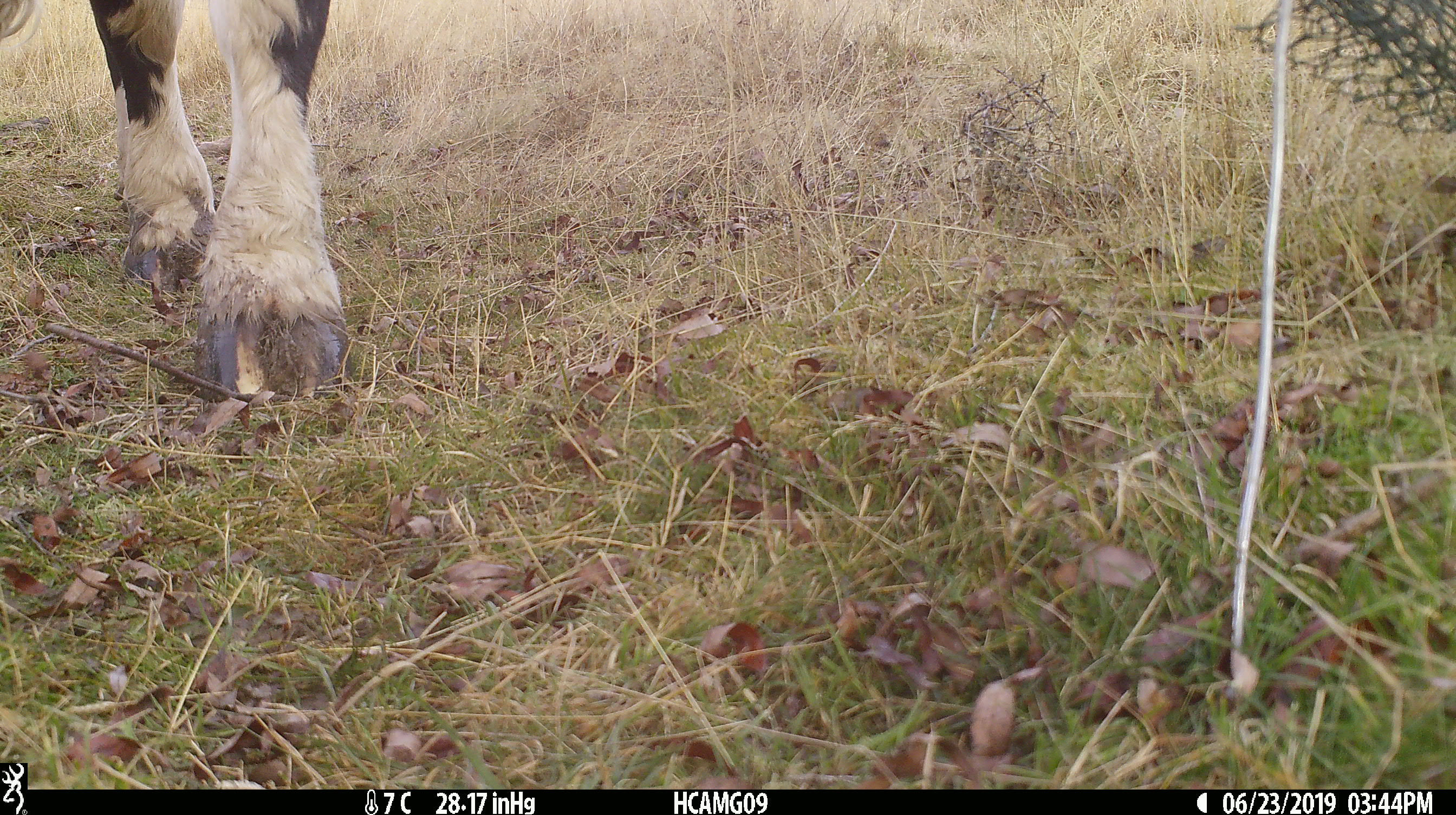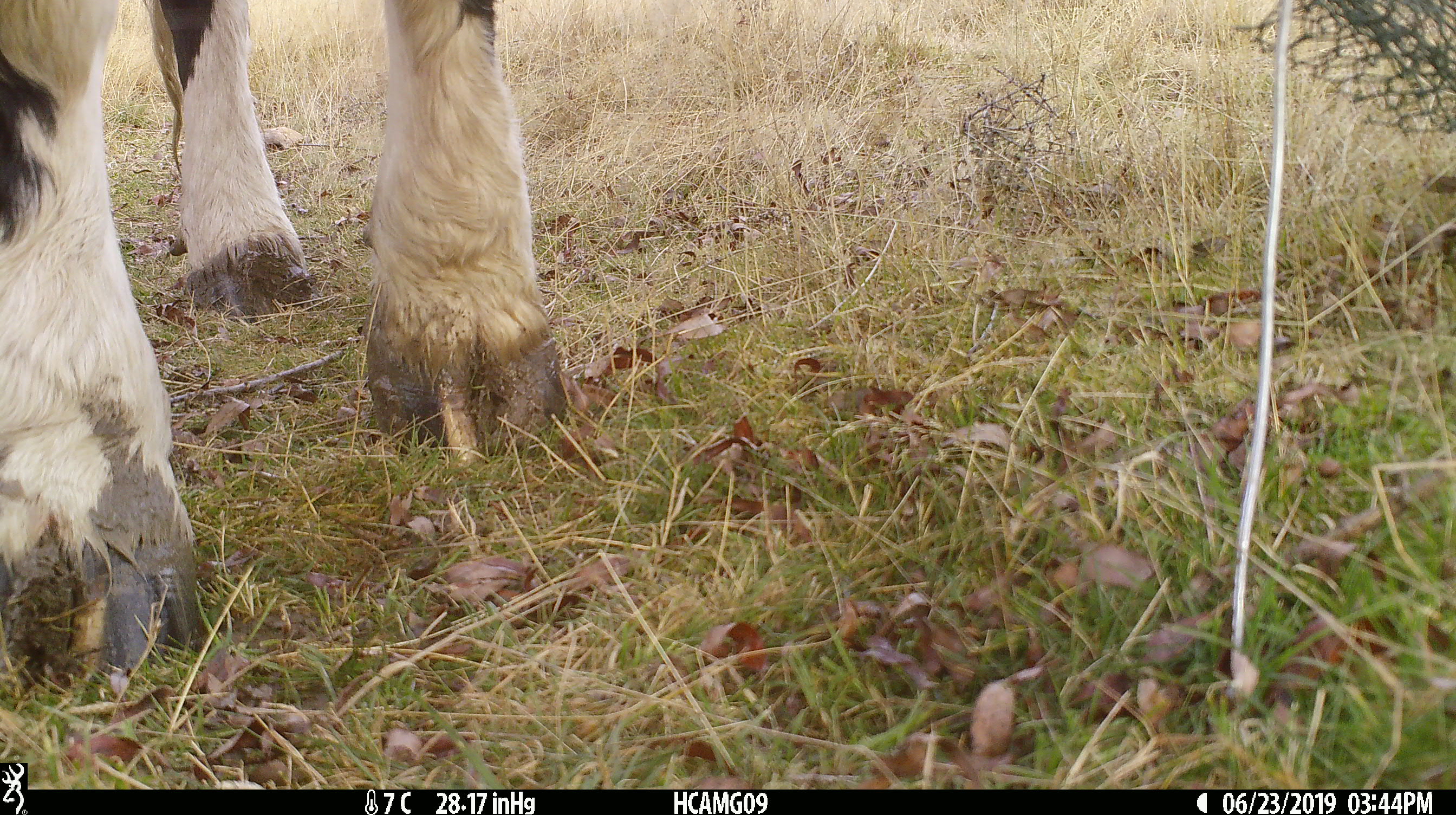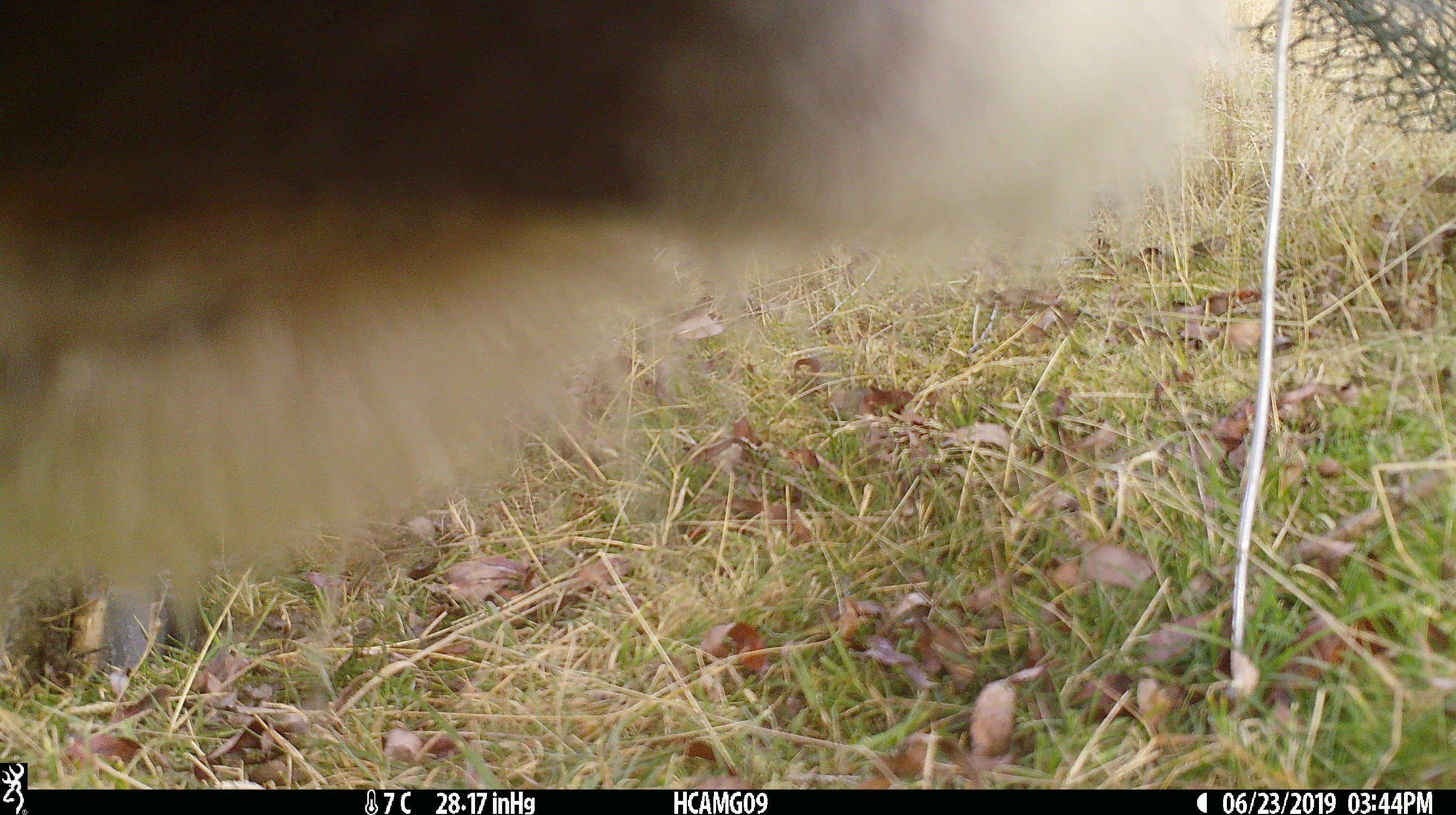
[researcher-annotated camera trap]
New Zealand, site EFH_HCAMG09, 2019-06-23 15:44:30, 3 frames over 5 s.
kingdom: Animalia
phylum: Chordata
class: Mammalia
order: Artiodactyla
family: Bovidae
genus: Bos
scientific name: Bos taurus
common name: domestic cow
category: cow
Cow (domestic cow) (Bos taurus).